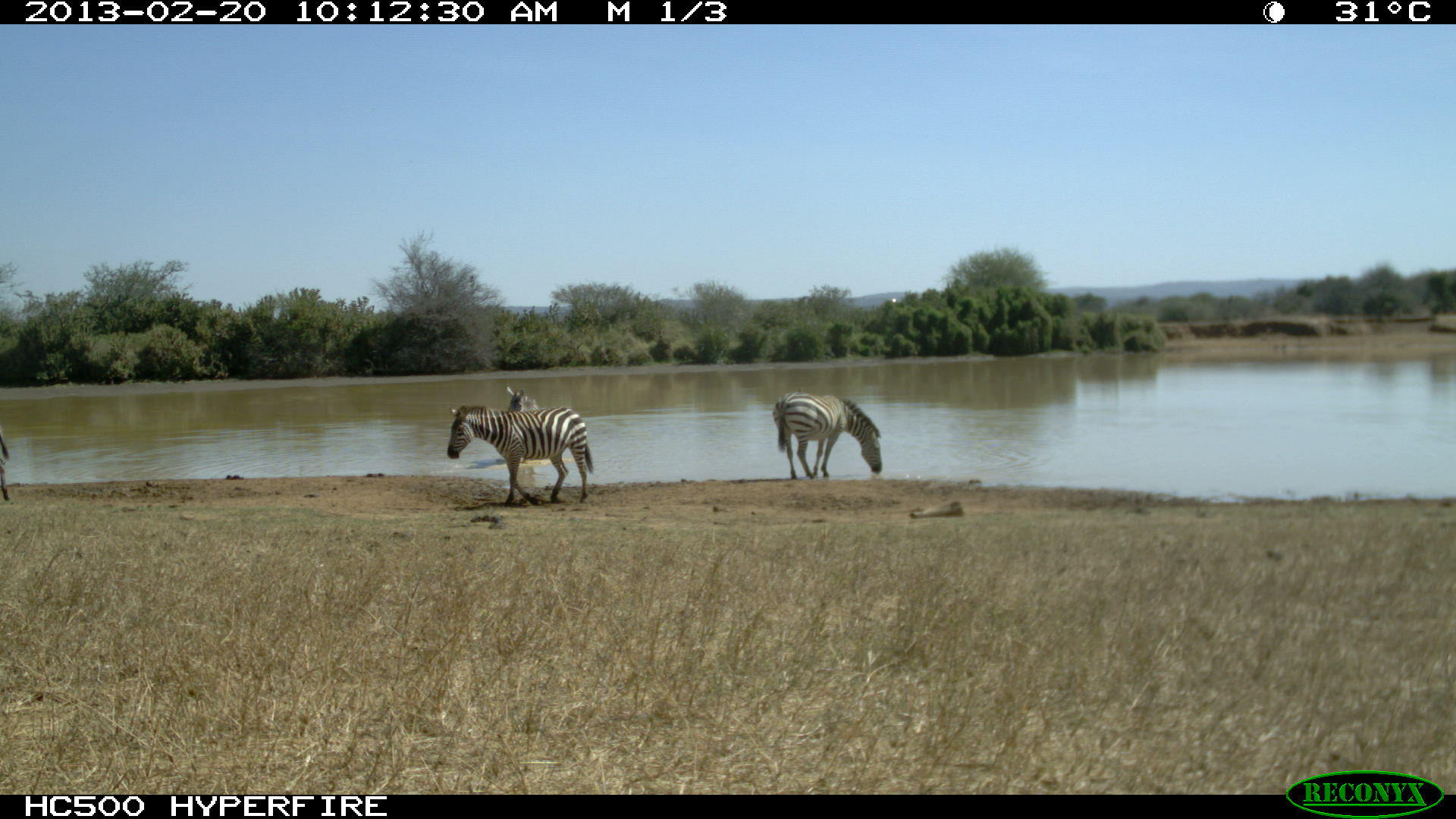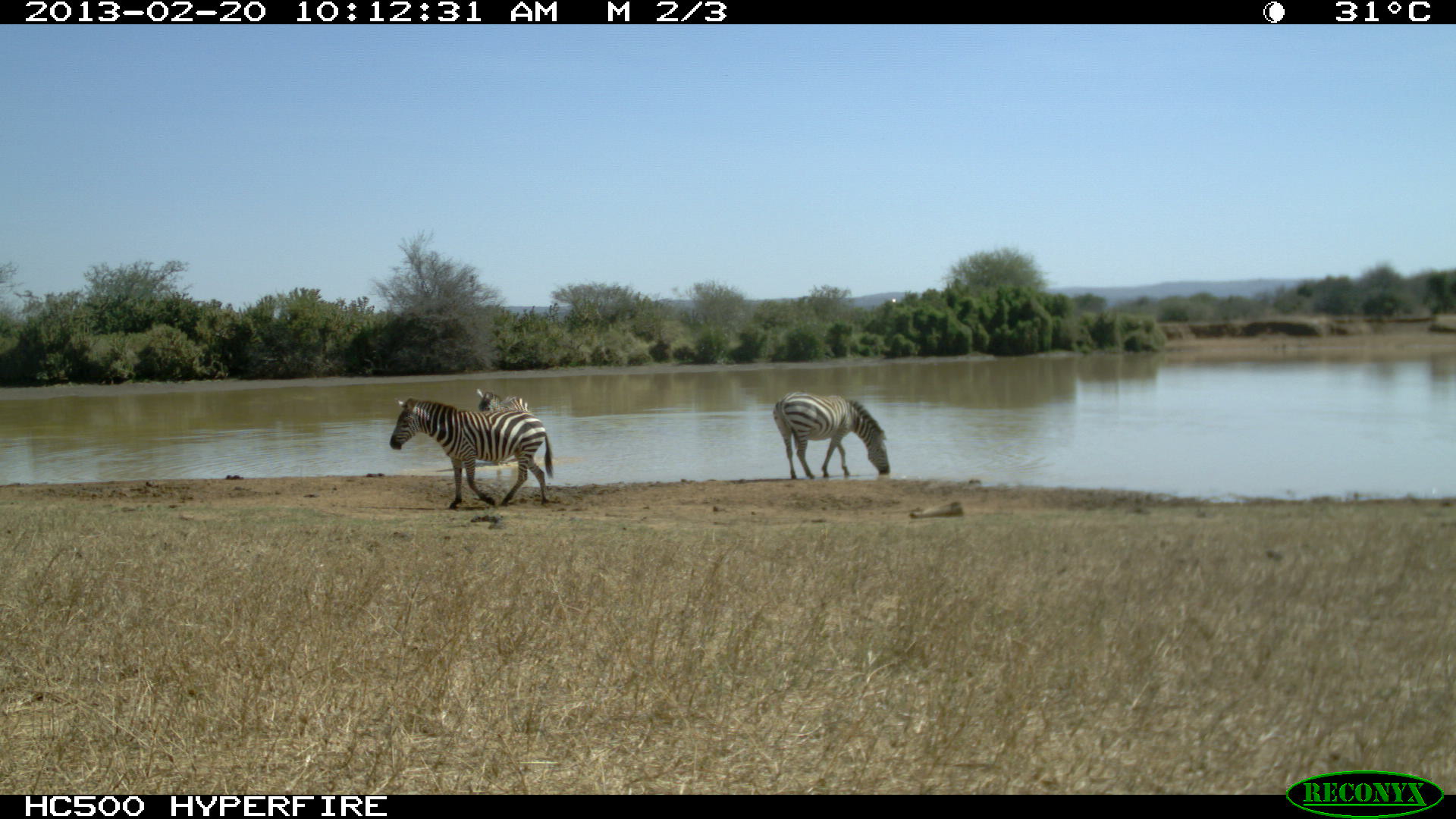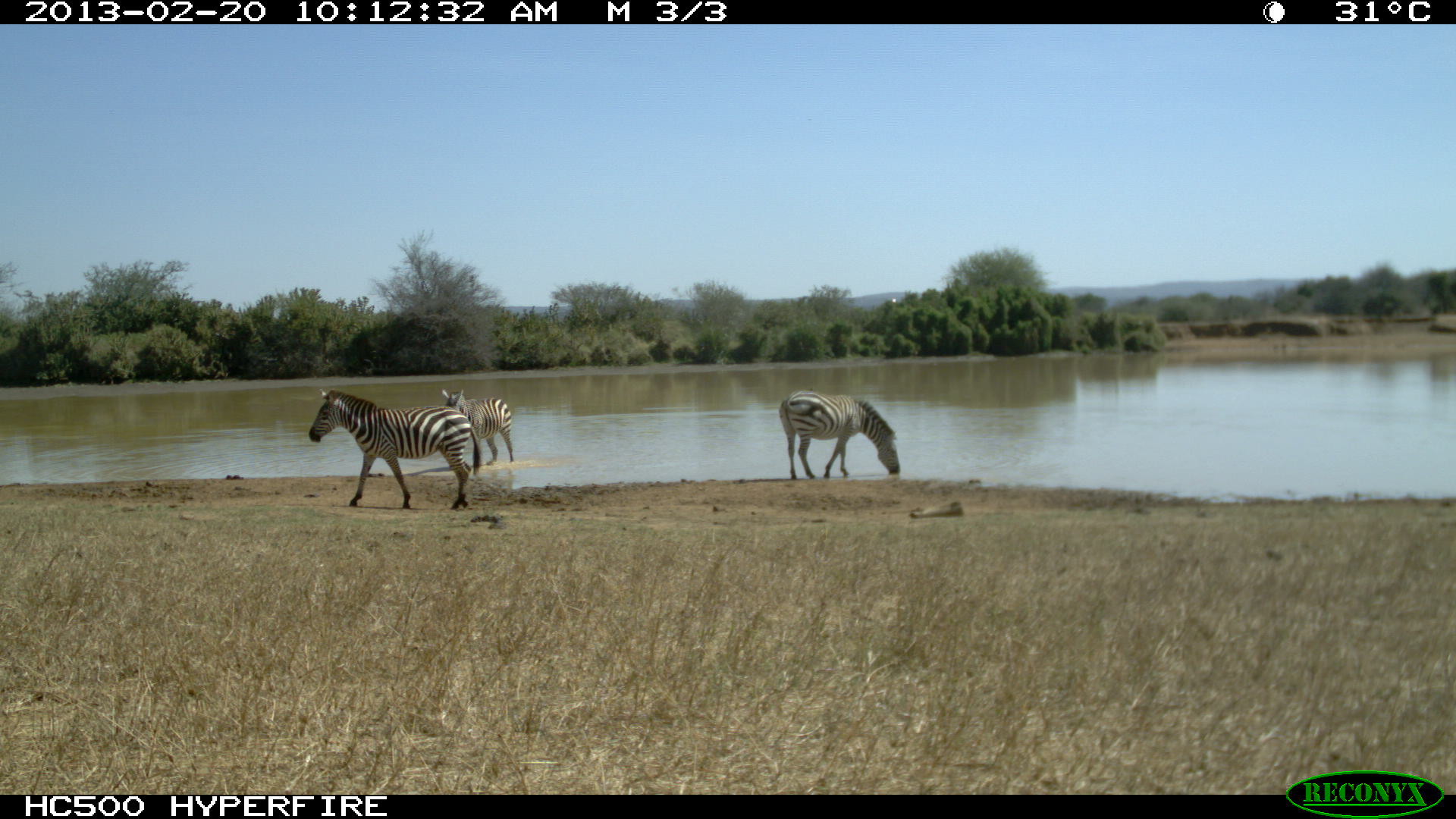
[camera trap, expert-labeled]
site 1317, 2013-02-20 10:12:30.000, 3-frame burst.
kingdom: Animalia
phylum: Chordata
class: Mammalia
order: Perissodactyla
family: Equidae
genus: Equus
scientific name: Equus quagga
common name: plains zebra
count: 5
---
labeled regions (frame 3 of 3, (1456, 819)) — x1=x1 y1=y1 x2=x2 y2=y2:
equus quagga: x1=309 y1=388 x2=480 y2=511; x1=778 y1=389 x2=900 y2=479; x1=440 y1=389 x2=514 y2=469